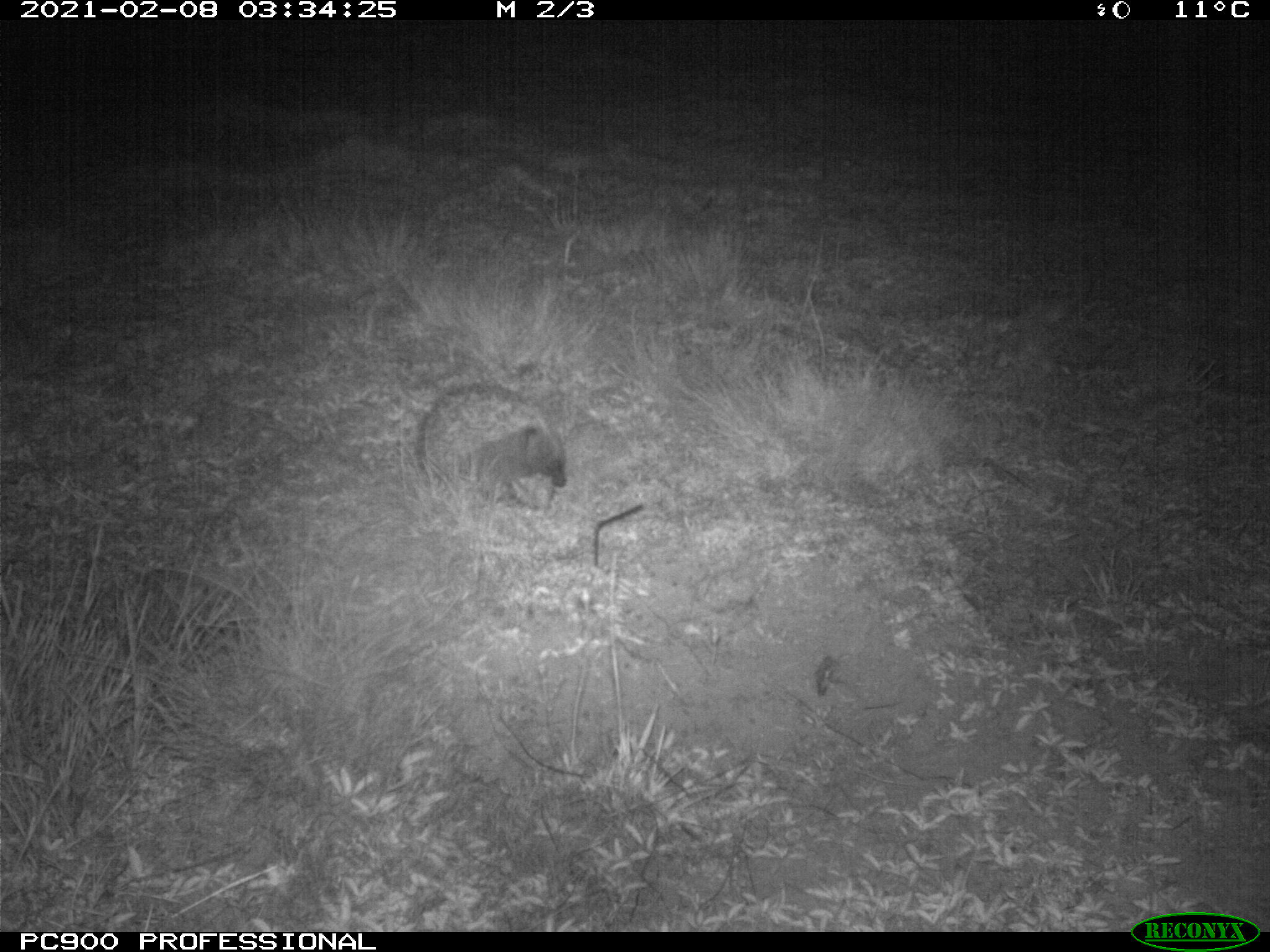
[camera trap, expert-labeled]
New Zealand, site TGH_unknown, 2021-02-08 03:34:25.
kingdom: Animalia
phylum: Chordata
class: Mammalia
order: Eulipotyphla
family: Erinaceidae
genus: Erinaceus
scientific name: Erinaceus europaeus europaeus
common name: european hedgehog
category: hedgehog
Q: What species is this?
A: Hedgehog (european hedgehog) (Erinaceus europaeus europaeus).